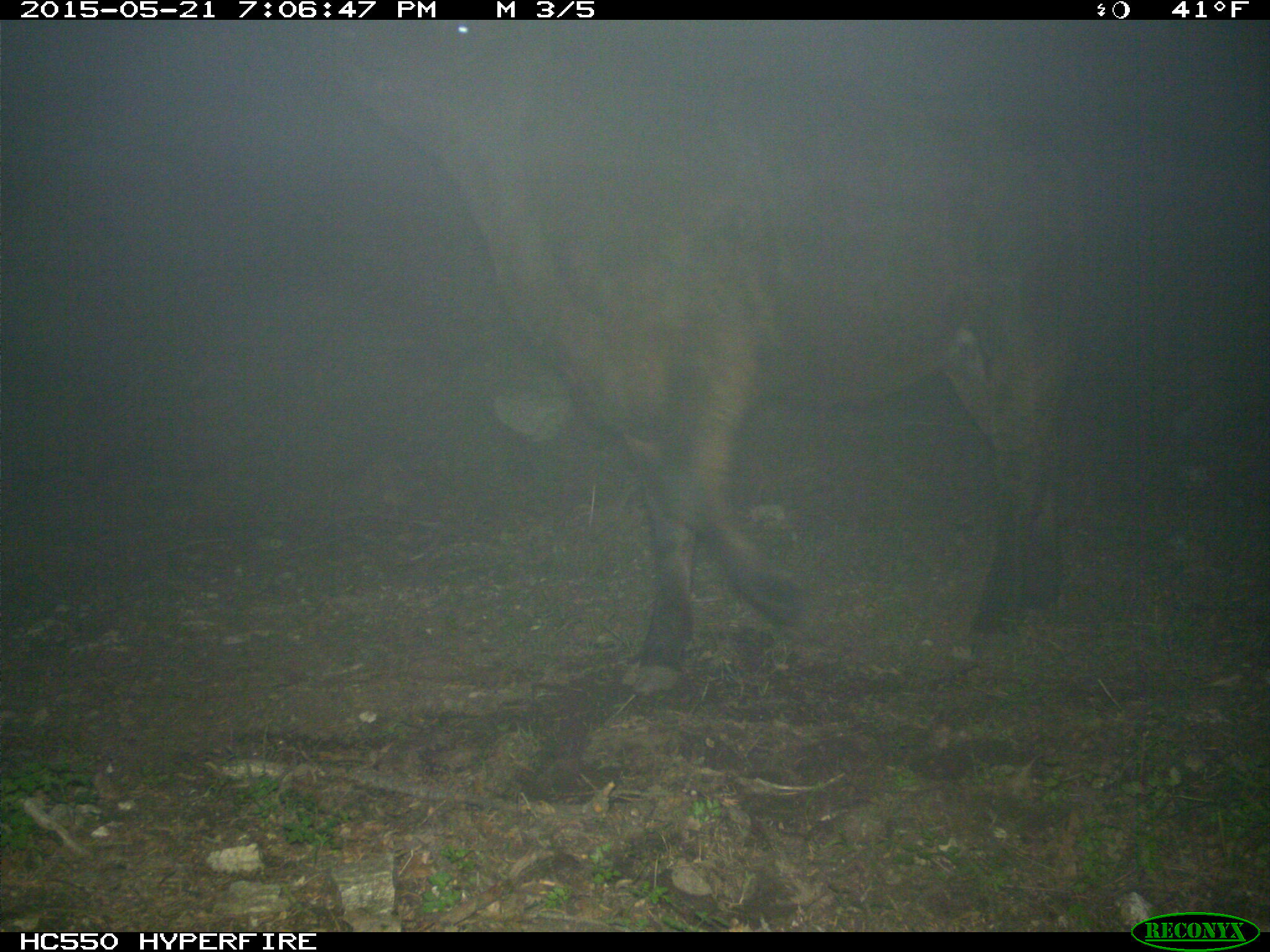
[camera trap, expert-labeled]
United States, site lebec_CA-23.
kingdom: Animalia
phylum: Chordata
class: Mammalia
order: Artiodactyla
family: Bovidae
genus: Bos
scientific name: Bos taurus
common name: domestic cow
Bos taurus (domestic cow).